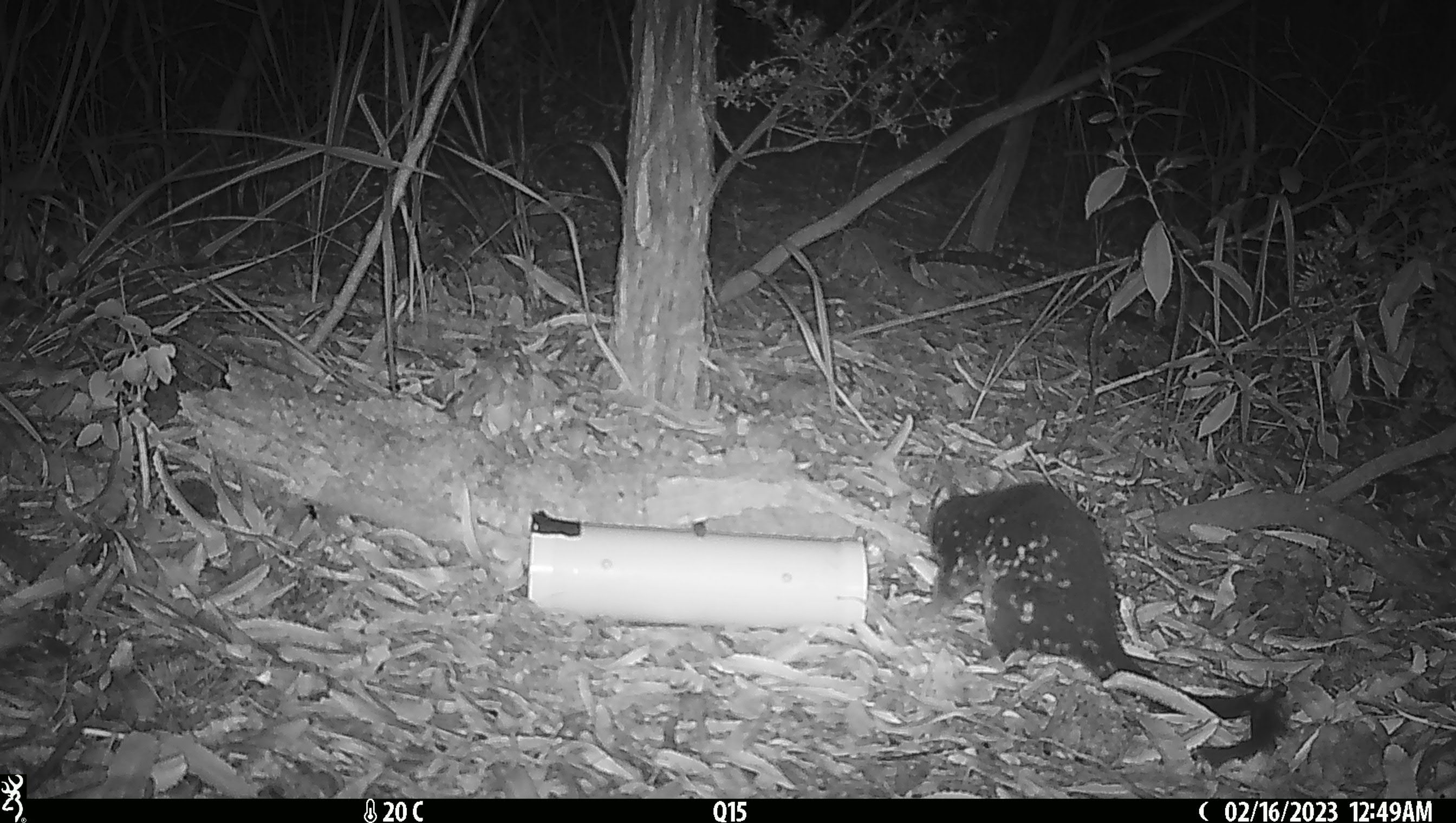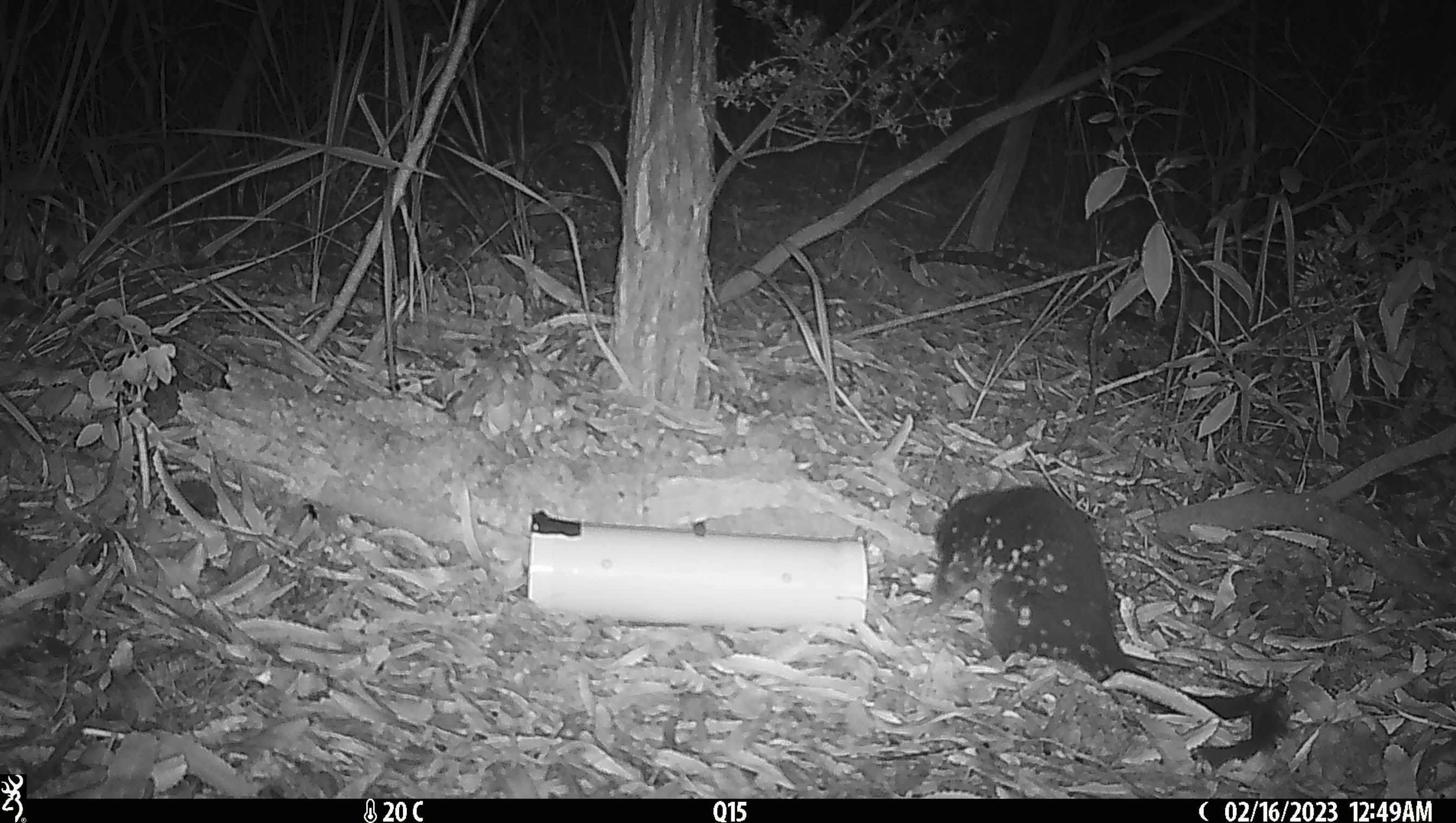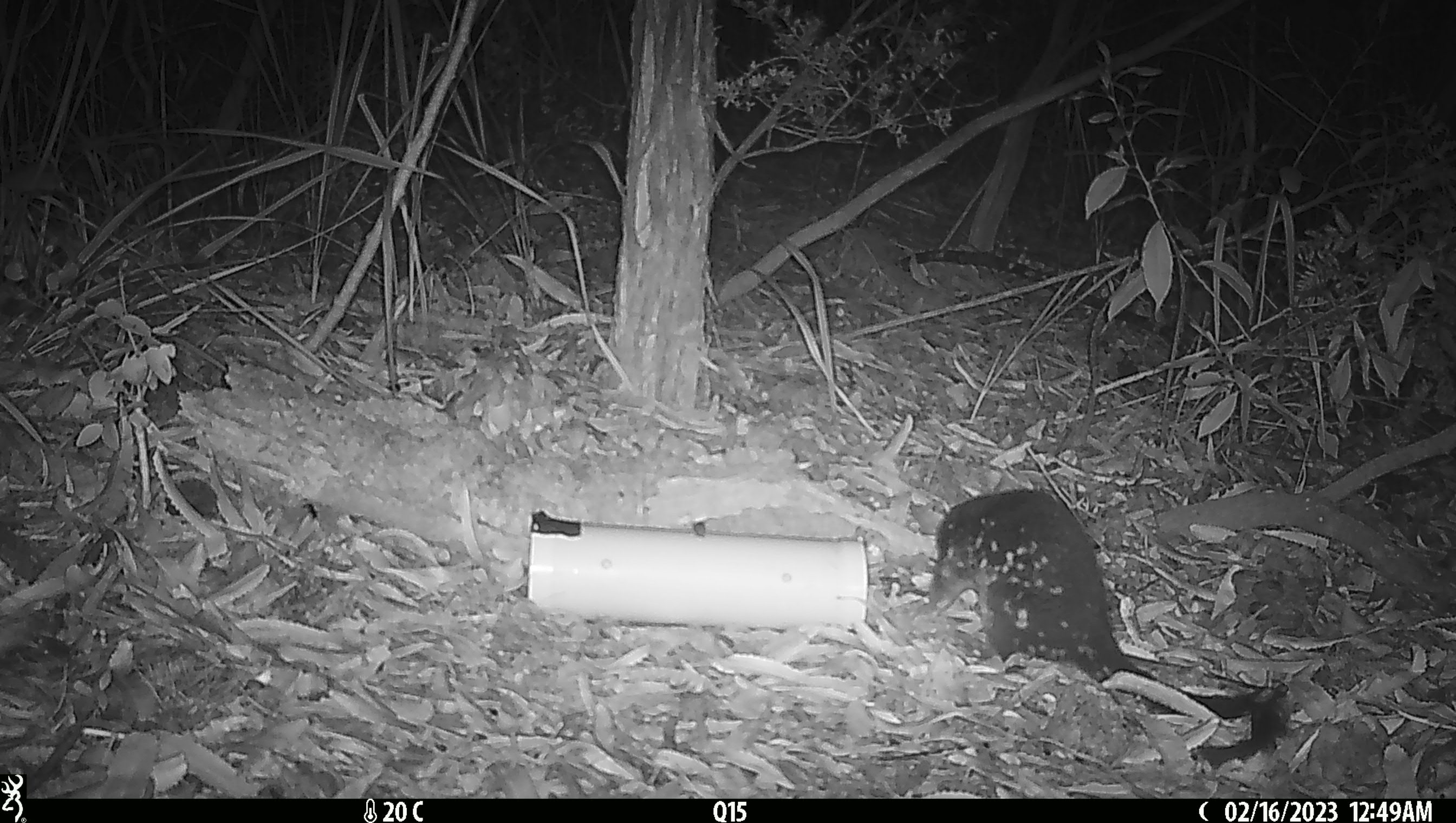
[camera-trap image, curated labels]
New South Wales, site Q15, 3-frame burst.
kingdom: Animalia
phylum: Chordata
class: Mammalia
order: Dasyuromorphia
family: Dasyuridae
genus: Dasyurus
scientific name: Dasyurus maculatus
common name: spotted-tailed quoll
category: quoll